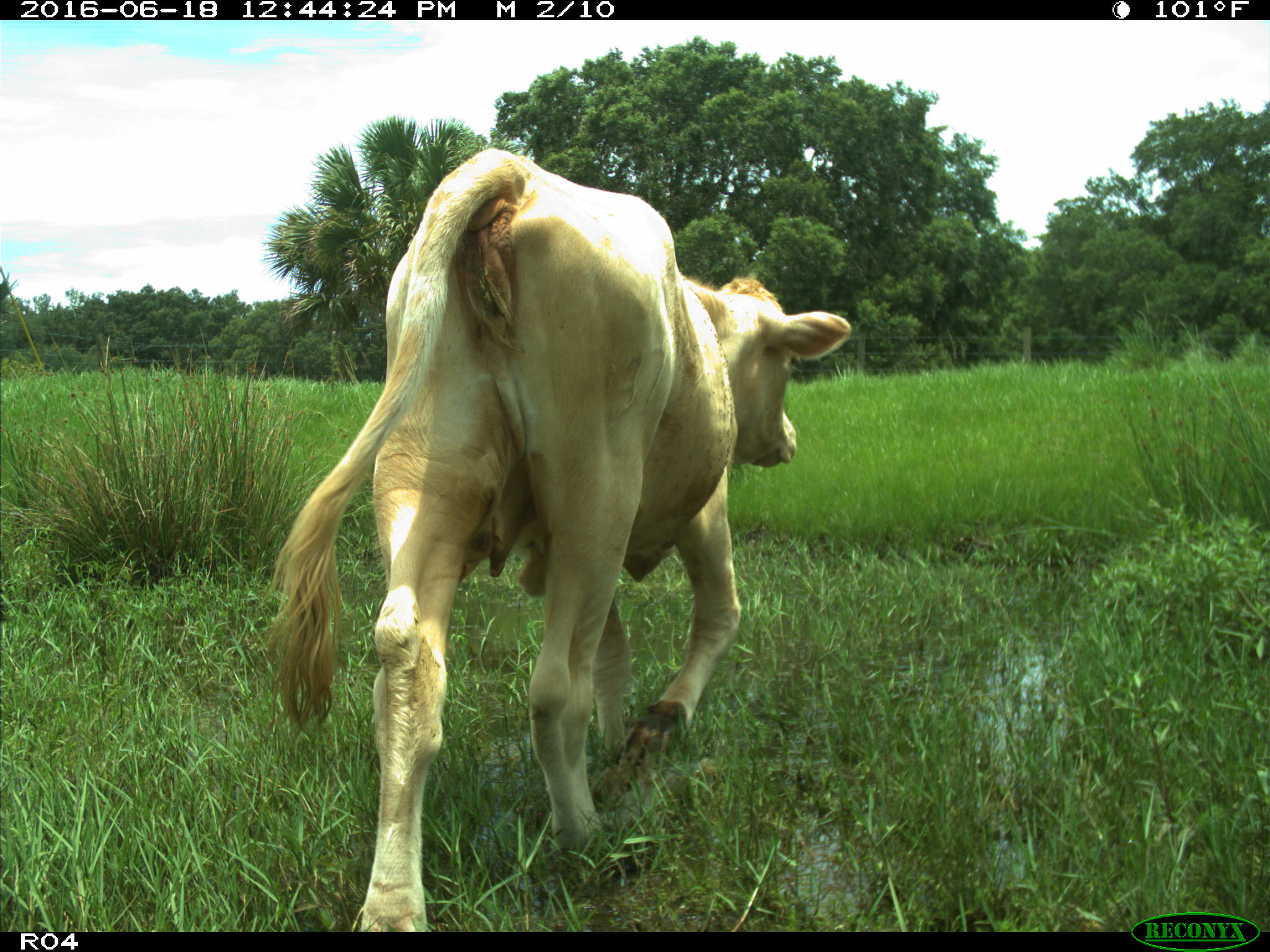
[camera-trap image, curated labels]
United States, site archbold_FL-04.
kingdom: Animalia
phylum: Chordata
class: Mammalia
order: Artiodactyla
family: Bovidae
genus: Bos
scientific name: Bos taurus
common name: domestic cow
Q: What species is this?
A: Bos taurus (domestic cow).